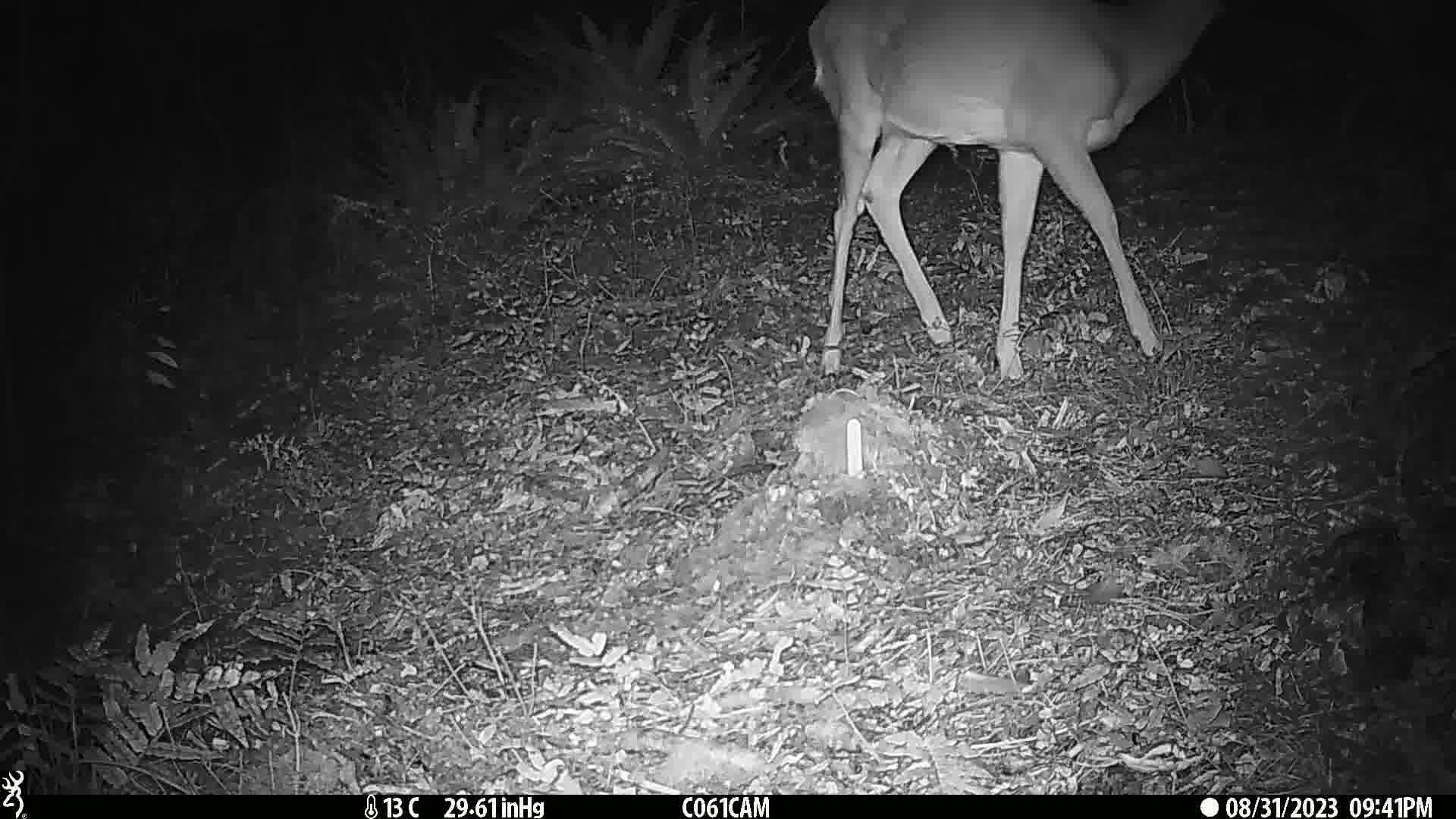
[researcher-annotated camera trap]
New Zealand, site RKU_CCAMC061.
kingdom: Animalia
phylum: Chordata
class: Mammalia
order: Artiodactyla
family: Cervidae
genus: Odocoileus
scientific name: Odocoileus virginianus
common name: white-tailed deer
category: white tailed deer